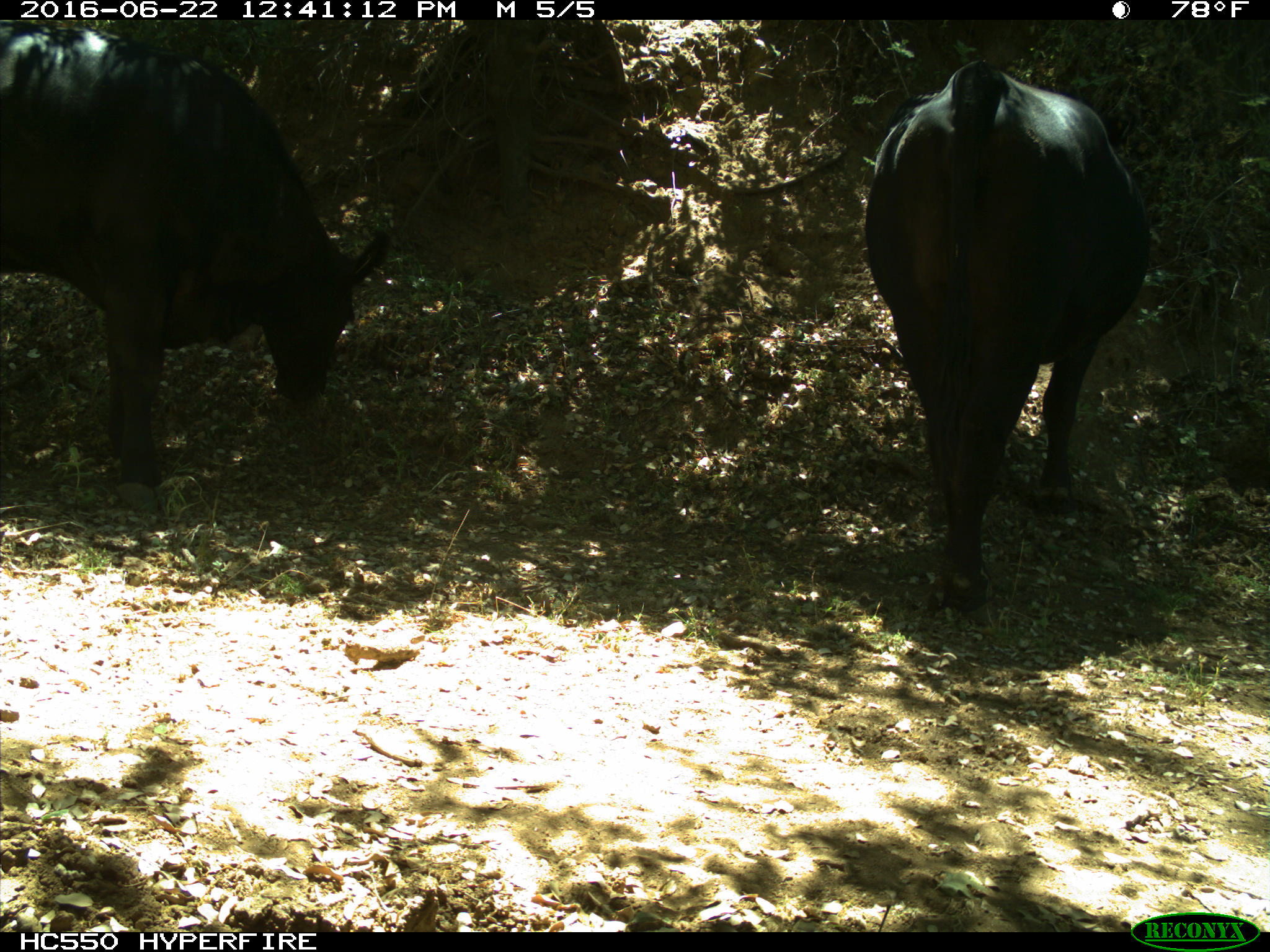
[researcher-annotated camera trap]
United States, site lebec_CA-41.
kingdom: Animalia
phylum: Chordata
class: Mammalia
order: Artiodactyla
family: Bovidae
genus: Bos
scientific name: Bos taurus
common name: domestic cow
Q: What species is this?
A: Bos taurus (domestic cow).